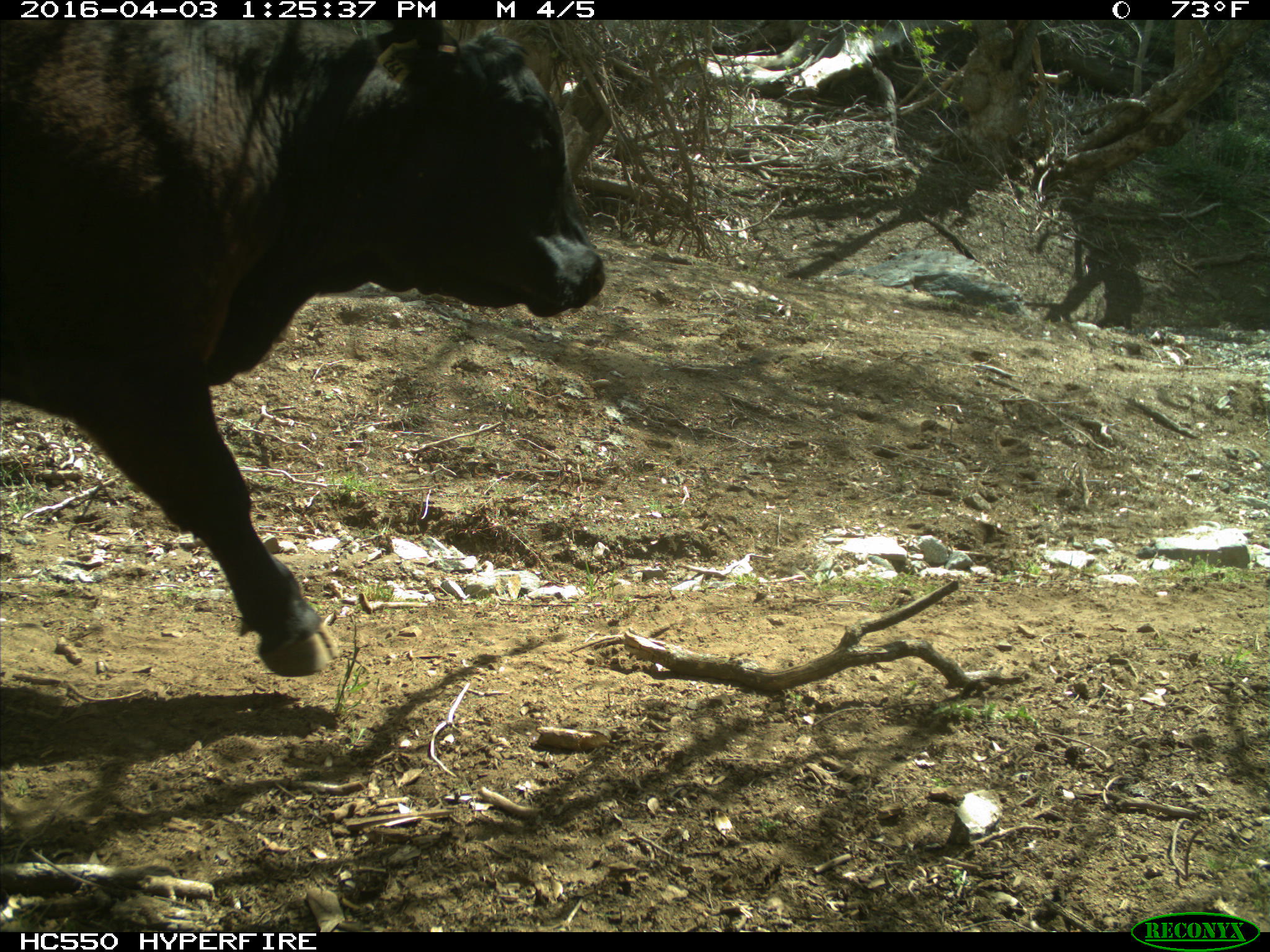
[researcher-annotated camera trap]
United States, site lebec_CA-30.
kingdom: Animalia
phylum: Chordata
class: Mammalia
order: Artiodactyla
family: Bovidae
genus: Bos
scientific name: Bos taurus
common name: domestic cow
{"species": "Bos taurus (domestic cow)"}